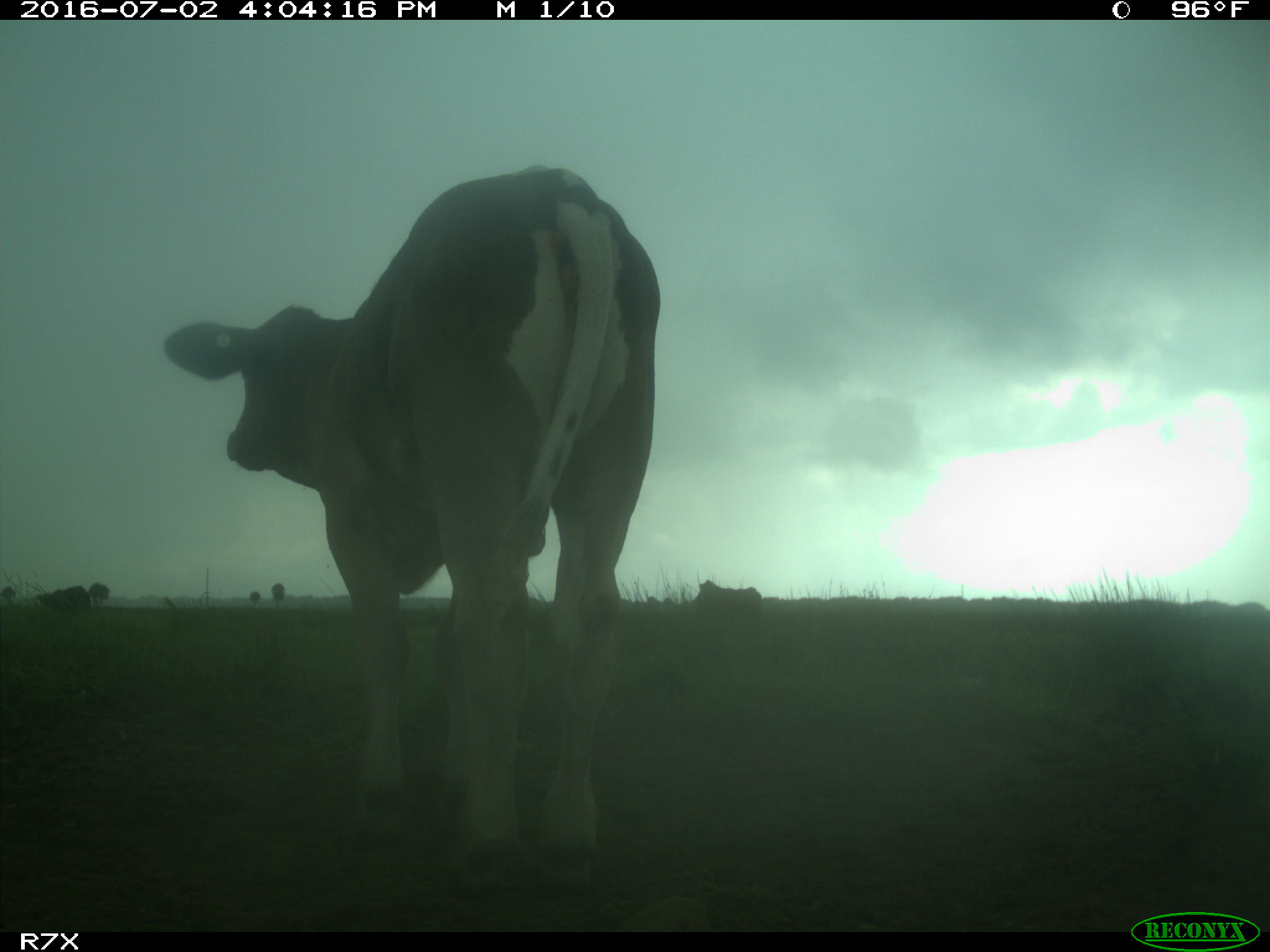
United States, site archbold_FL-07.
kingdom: Animalia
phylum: Chordata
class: Mammalia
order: Artiodactyla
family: Bovidae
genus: Bos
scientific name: Bos taurus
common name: domestic cow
Bos taurus (domestic cow).